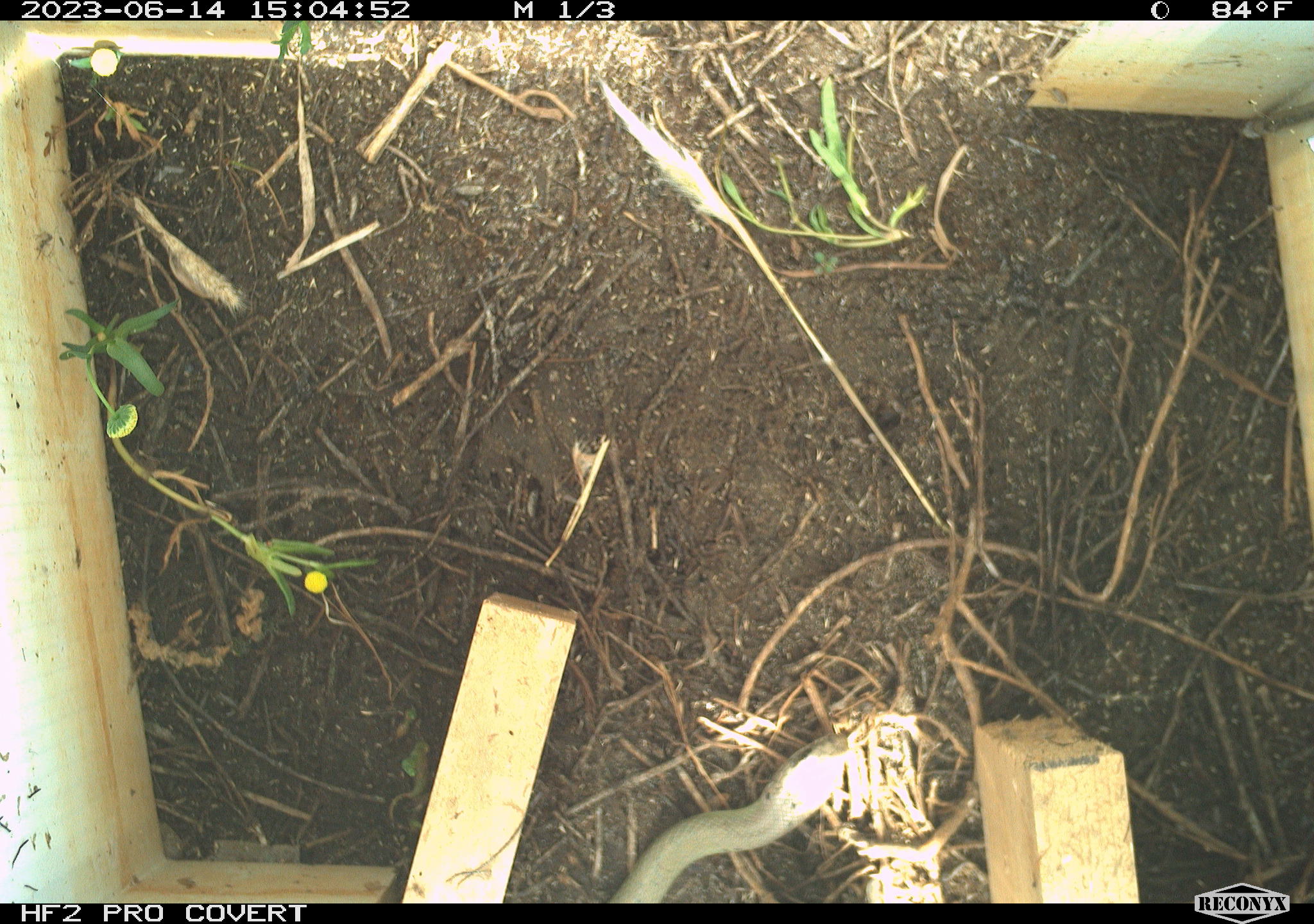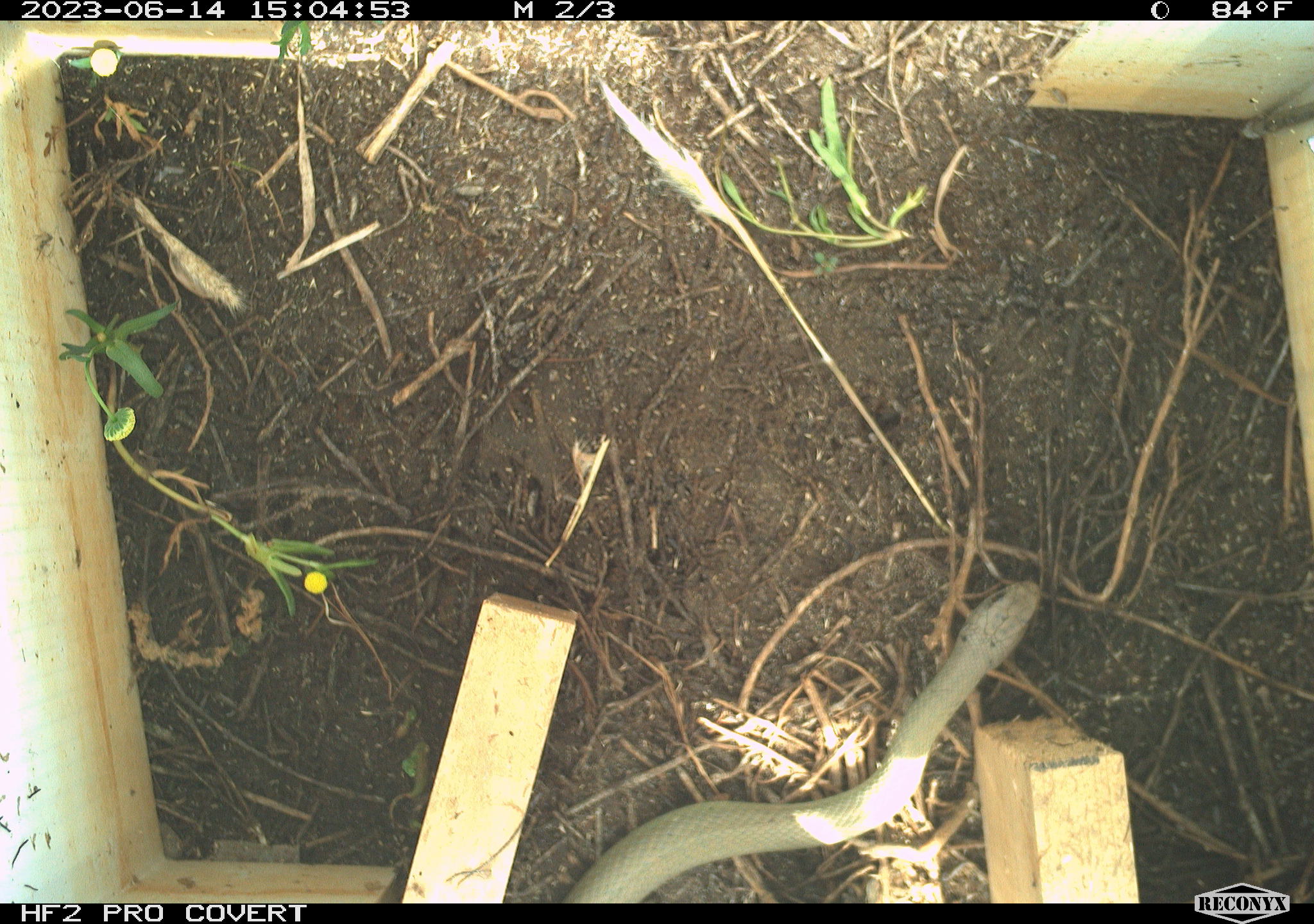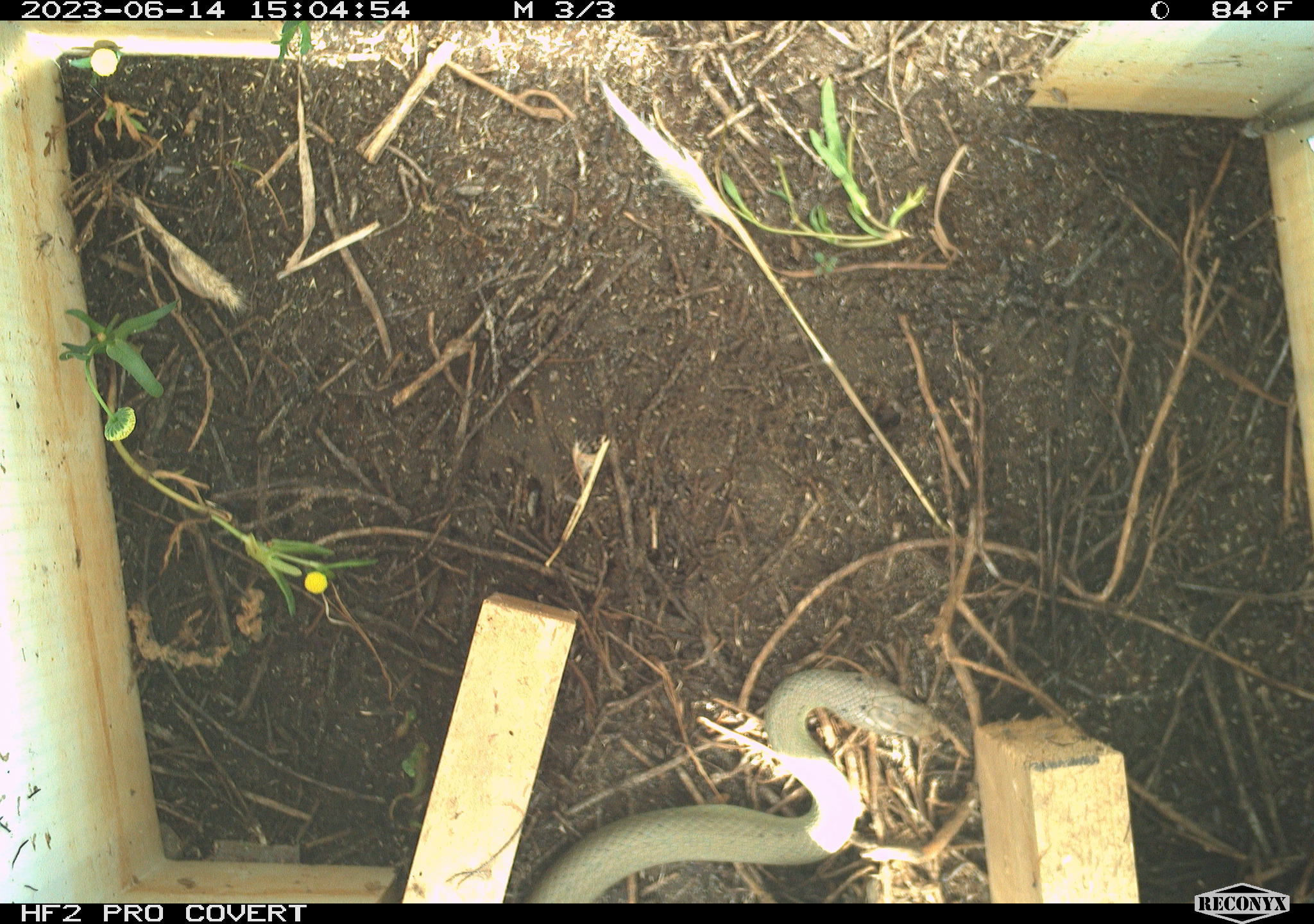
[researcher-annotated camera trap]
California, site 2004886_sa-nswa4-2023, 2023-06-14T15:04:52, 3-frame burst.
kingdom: Animalia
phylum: Chordata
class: Reptilia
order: Squamata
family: Colubridae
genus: Coluber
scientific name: Coluber constrictor mormon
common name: western yellow-bellied racer